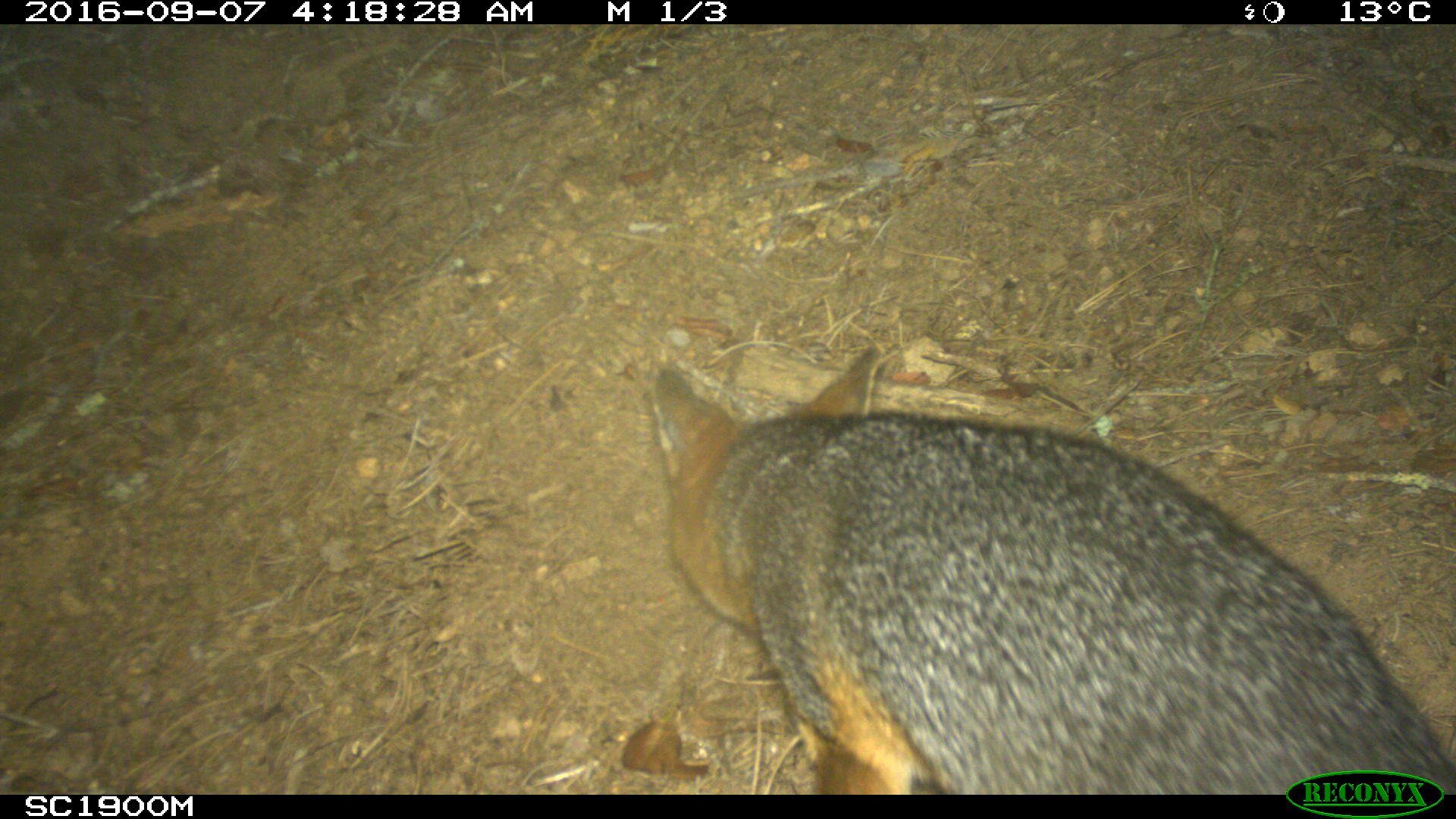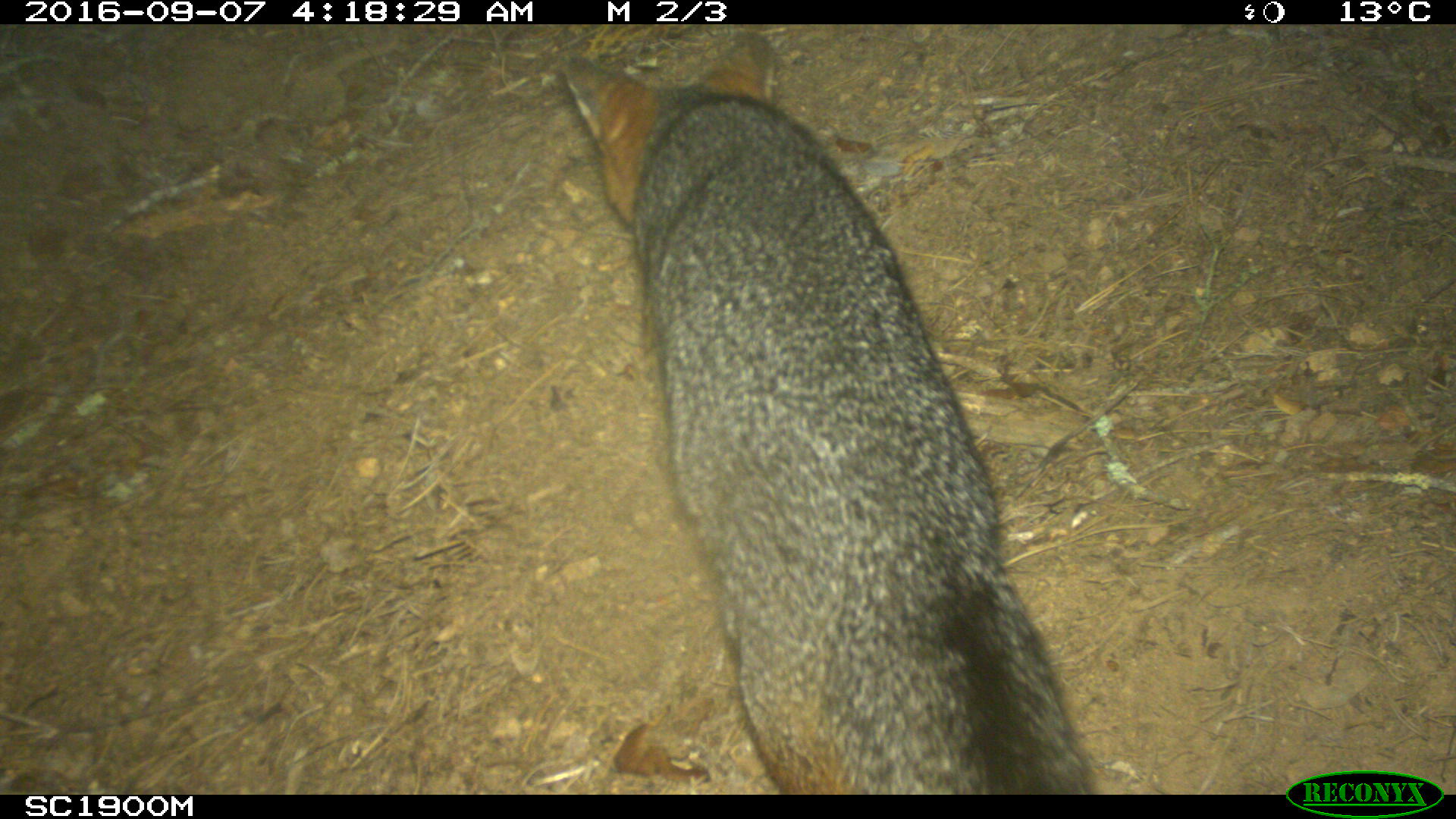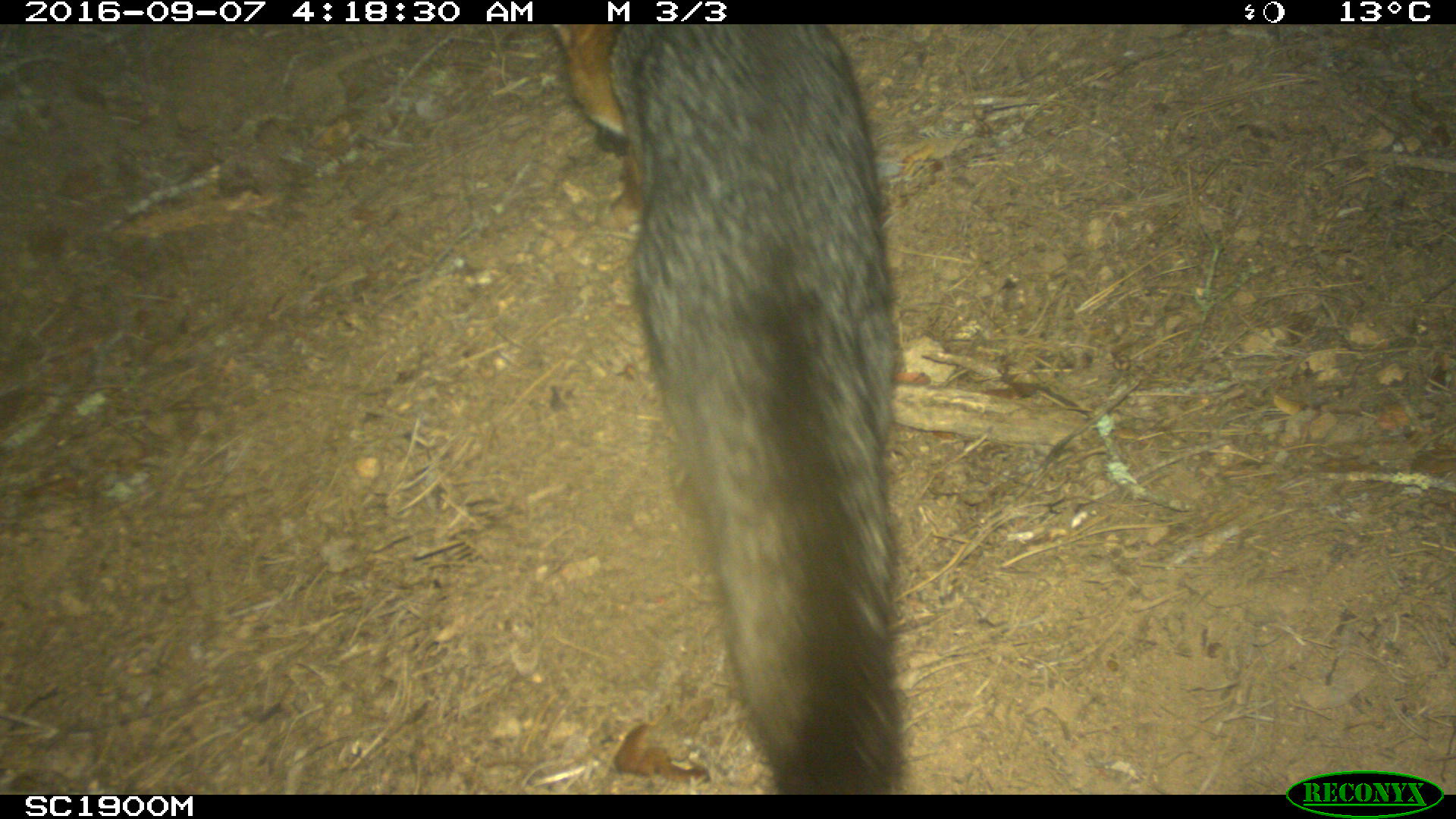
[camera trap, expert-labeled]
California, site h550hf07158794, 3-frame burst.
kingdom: Animalia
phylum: Chordata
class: Mammalia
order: Carnivora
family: Canidae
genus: Urocyon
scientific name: Urocyon littoralis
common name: island fox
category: fox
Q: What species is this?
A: Fox (island fox) (Urocyon littoralis).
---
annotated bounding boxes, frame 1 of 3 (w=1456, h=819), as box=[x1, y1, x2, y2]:
fox: box=[651, 344, 1454, 790]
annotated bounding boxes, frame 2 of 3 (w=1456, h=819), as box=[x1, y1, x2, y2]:
fox: box=[562, 32, 1090, 793]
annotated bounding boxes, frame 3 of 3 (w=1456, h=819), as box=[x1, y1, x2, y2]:
fox: box=[552, 27, 904, 792]